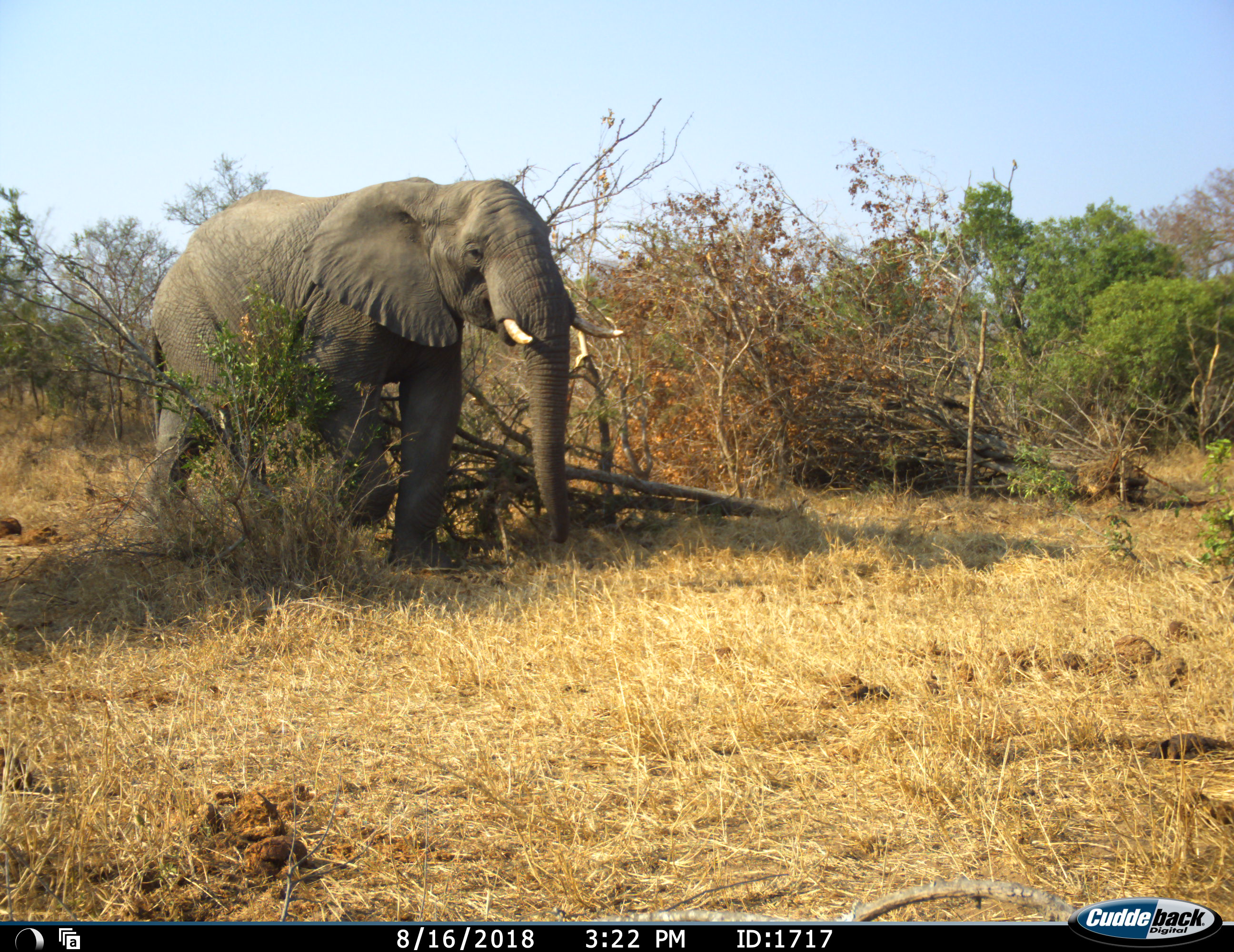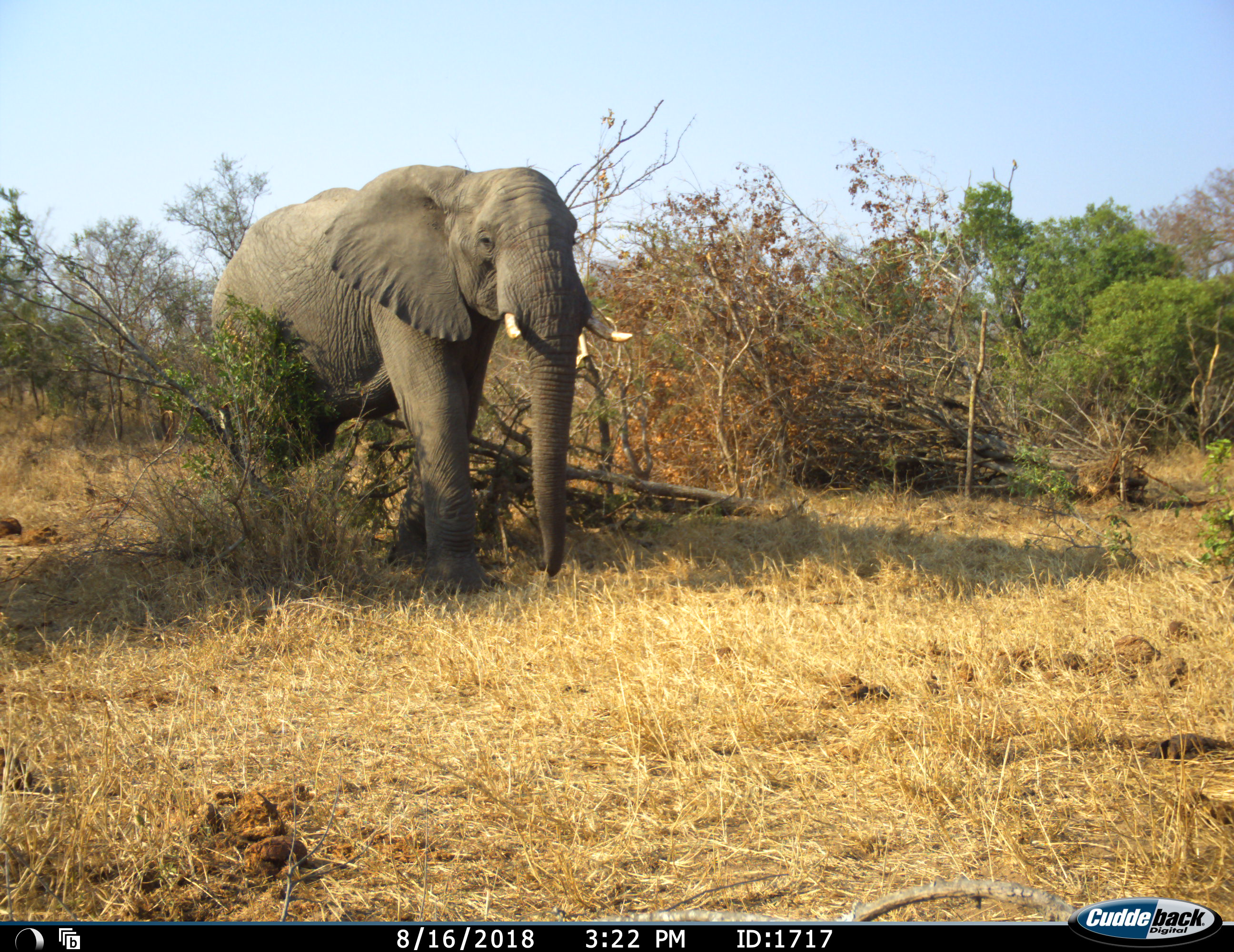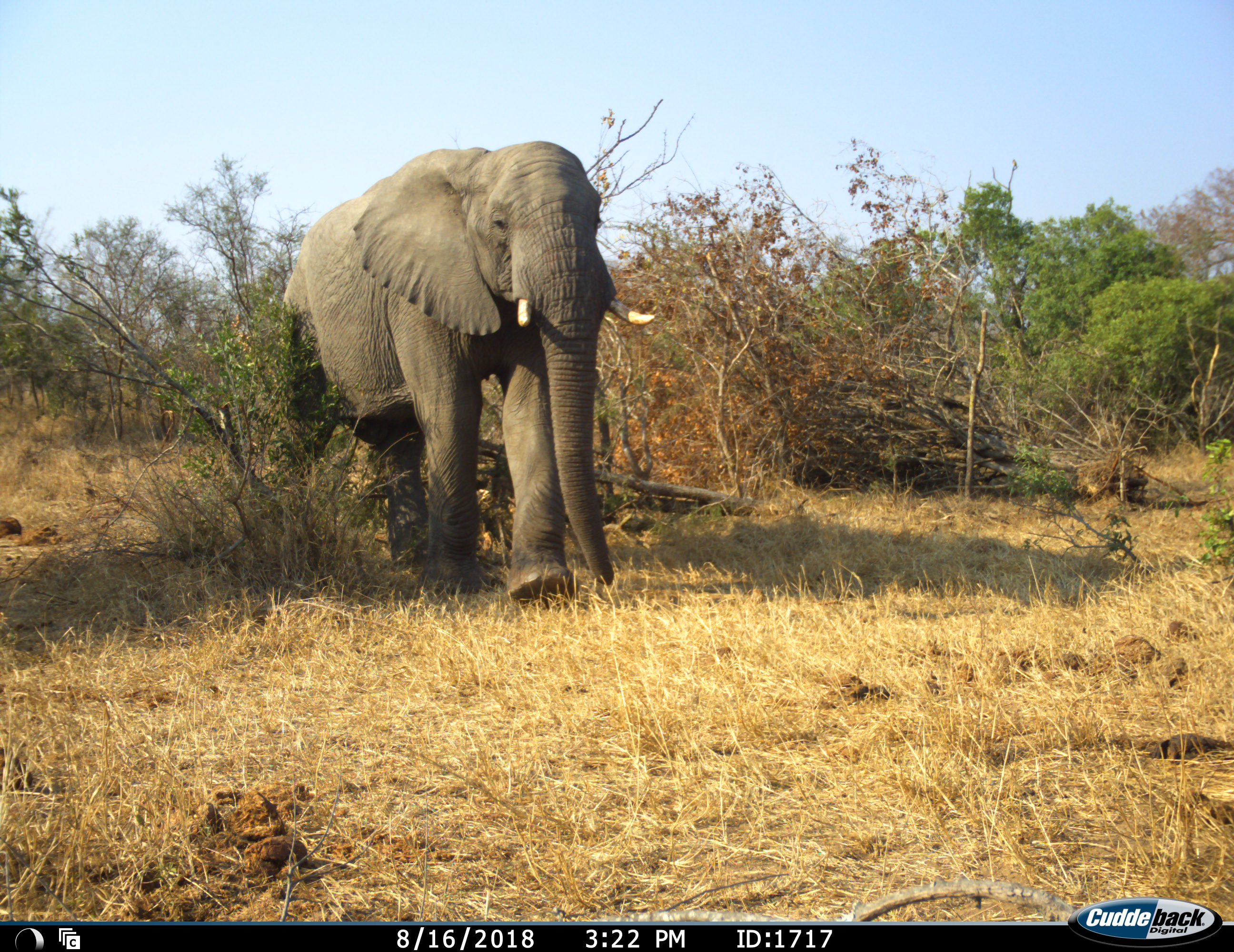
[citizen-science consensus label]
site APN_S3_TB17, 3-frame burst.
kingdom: Animalia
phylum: Chordata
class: Mammalia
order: Proboscidea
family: Elephantidae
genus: Loxodonta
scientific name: Loxodonta africana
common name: african bush elephant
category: elephant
Elephant (african bush elephant) (Loxodonta africana), count 1. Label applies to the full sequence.